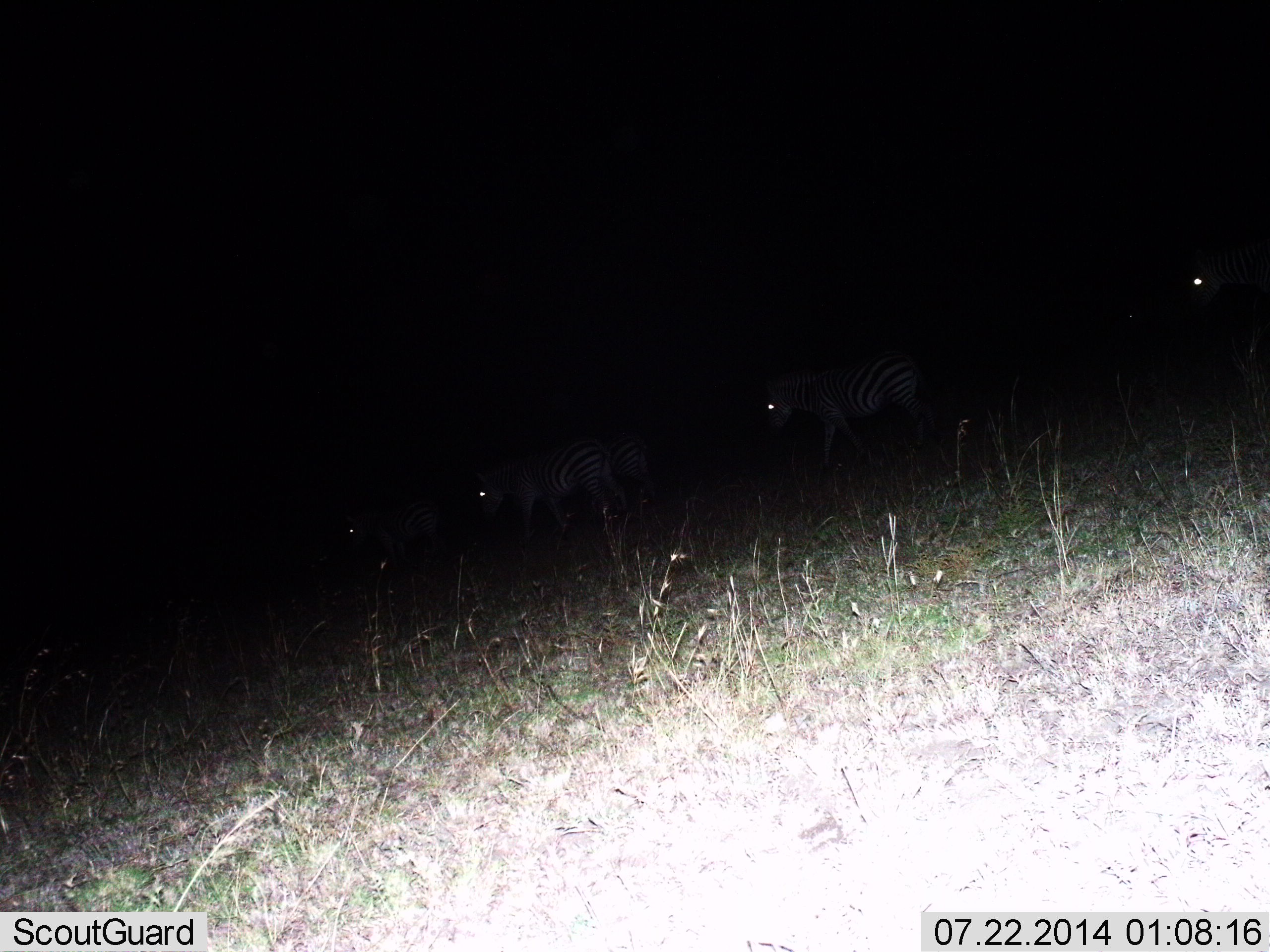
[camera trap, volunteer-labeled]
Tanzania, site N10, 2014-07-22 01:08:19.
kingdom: Animalia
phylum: Chordata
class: Mammalia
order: Perissodactyla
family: Equidae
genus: Equus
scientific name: Equus quagga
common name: plains zebra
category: zebra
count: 5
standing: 0%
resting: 0%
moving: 90%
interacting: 10%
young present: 0%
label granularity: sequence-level